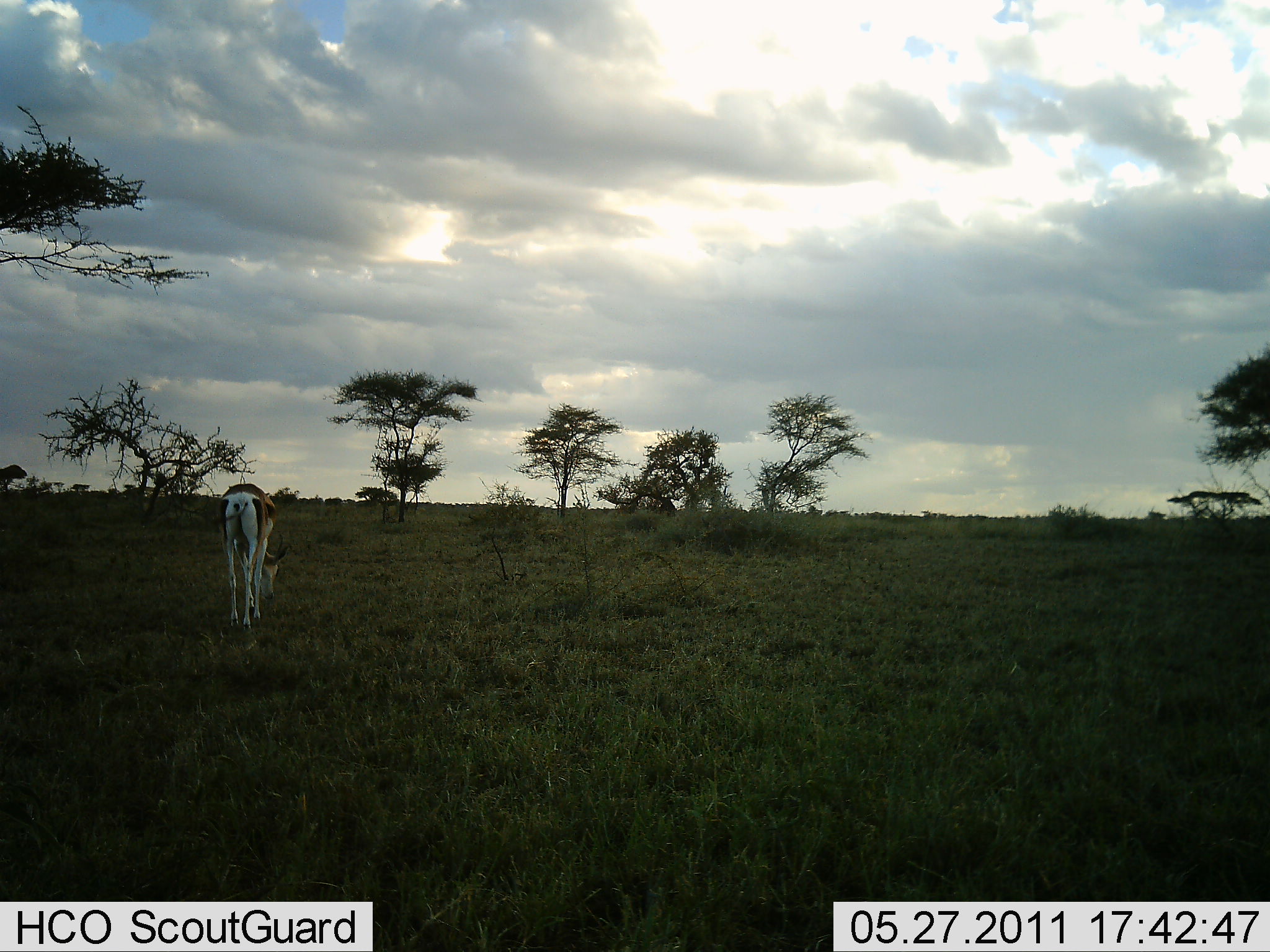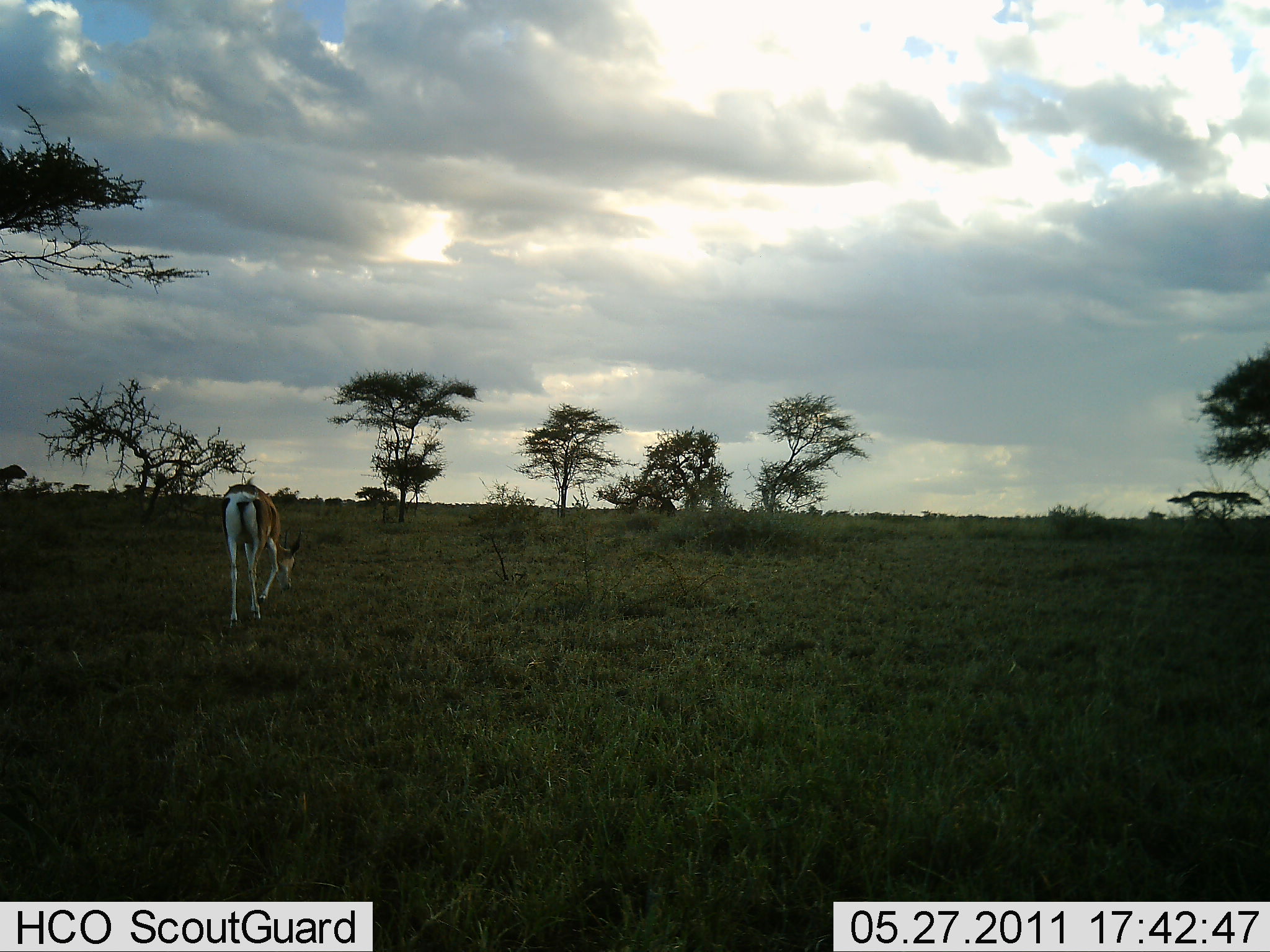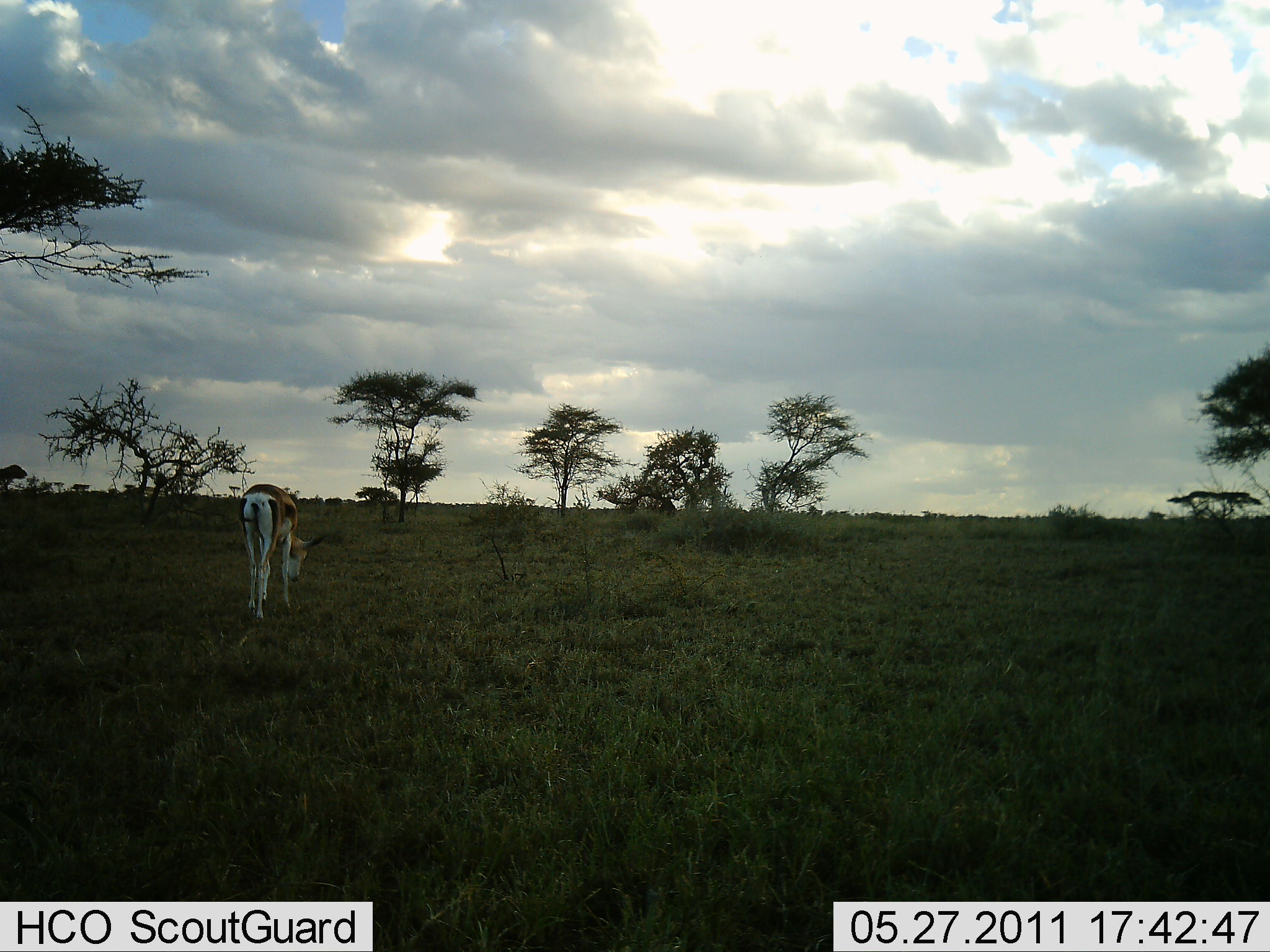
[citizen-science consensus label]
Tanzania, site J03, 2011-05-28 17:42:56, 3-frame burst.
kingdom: Animalia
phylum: Chordata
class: Mammalia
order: Artiodactyla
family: Bovidae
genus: Eudorcas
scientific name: Eudorcas thomsonii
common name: thomson's gazelle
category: gazellethomsons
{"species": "gazellethomsons (thomson's gazelle) (Eudorcas thomsonii)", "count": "1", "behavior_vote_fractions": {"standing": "25%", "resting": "0%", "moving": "50%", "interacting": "0%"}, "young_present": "0%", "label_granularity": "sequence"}